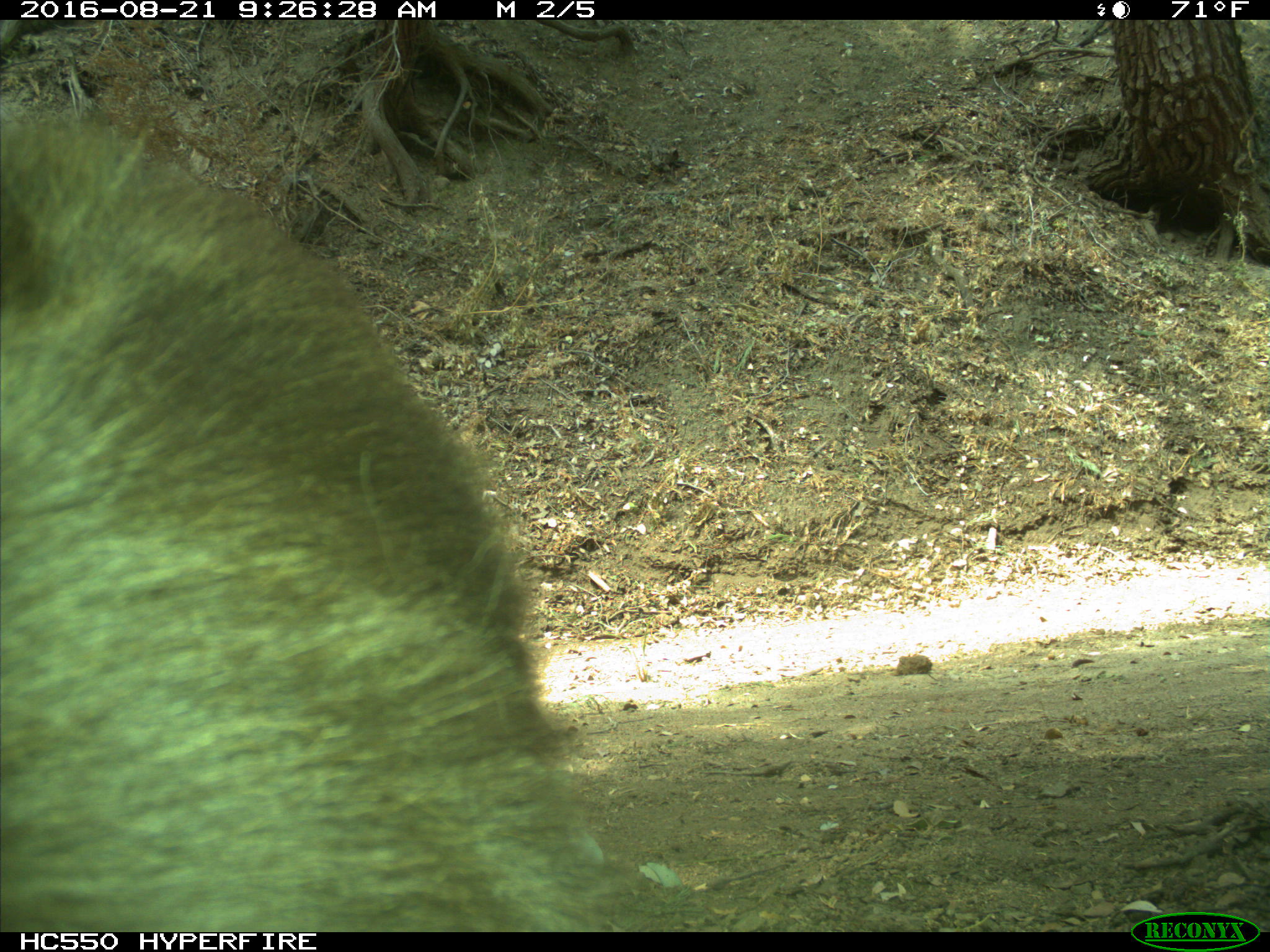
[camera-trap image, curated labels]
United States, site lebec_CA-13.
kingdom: Animalia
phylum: Chordata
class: Mammalia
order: Carnivora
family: Ursidae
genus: Ursus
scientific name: Ursus americanus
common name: american black bear